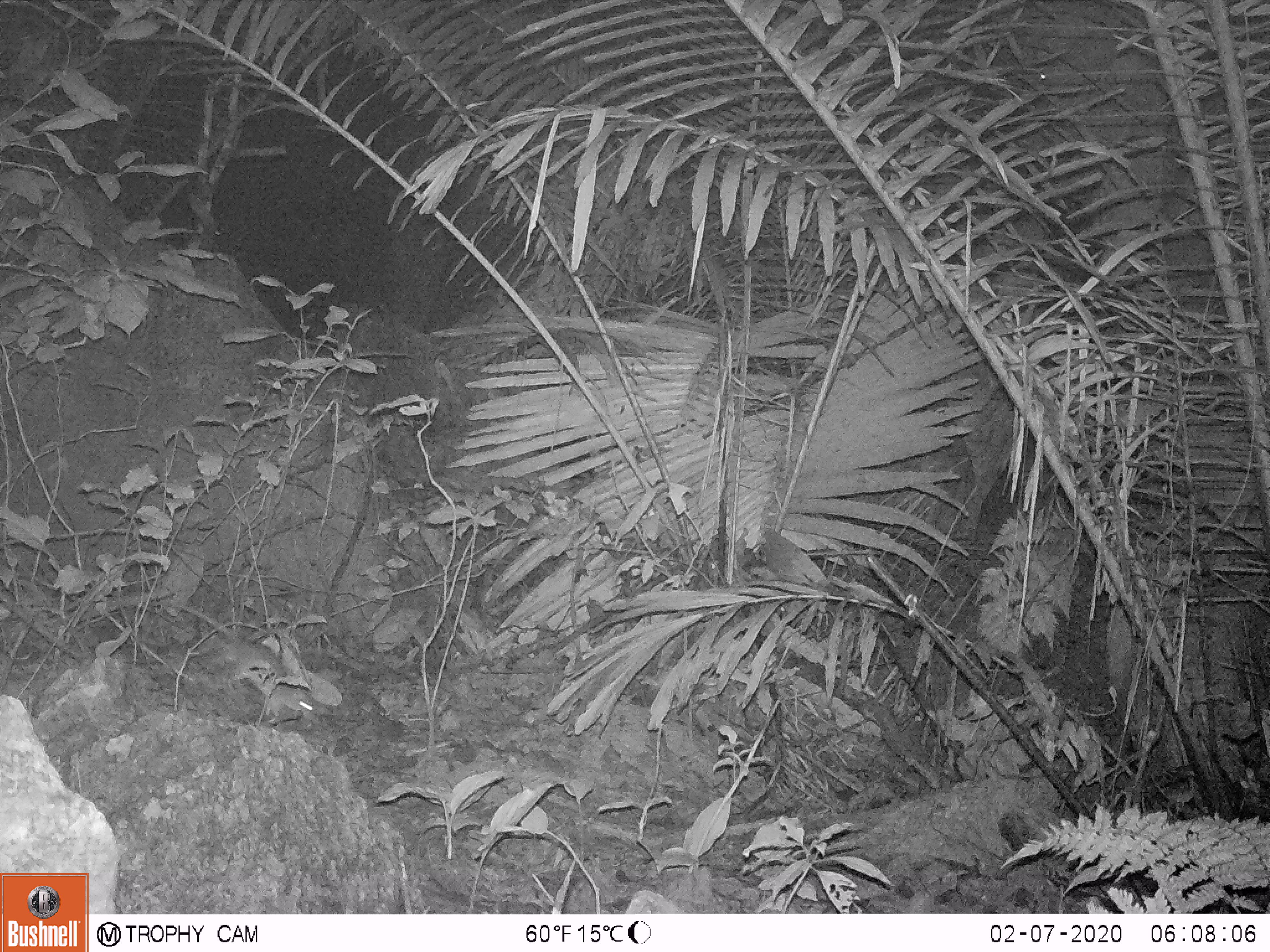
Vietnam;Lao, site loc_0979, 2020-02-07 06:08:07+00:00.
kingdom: Animalia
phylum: Chordata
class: Mammalia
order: Rodentia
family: Muridae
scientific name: Muridae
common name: old-world mice and rats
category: unidentified murid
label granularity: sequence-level